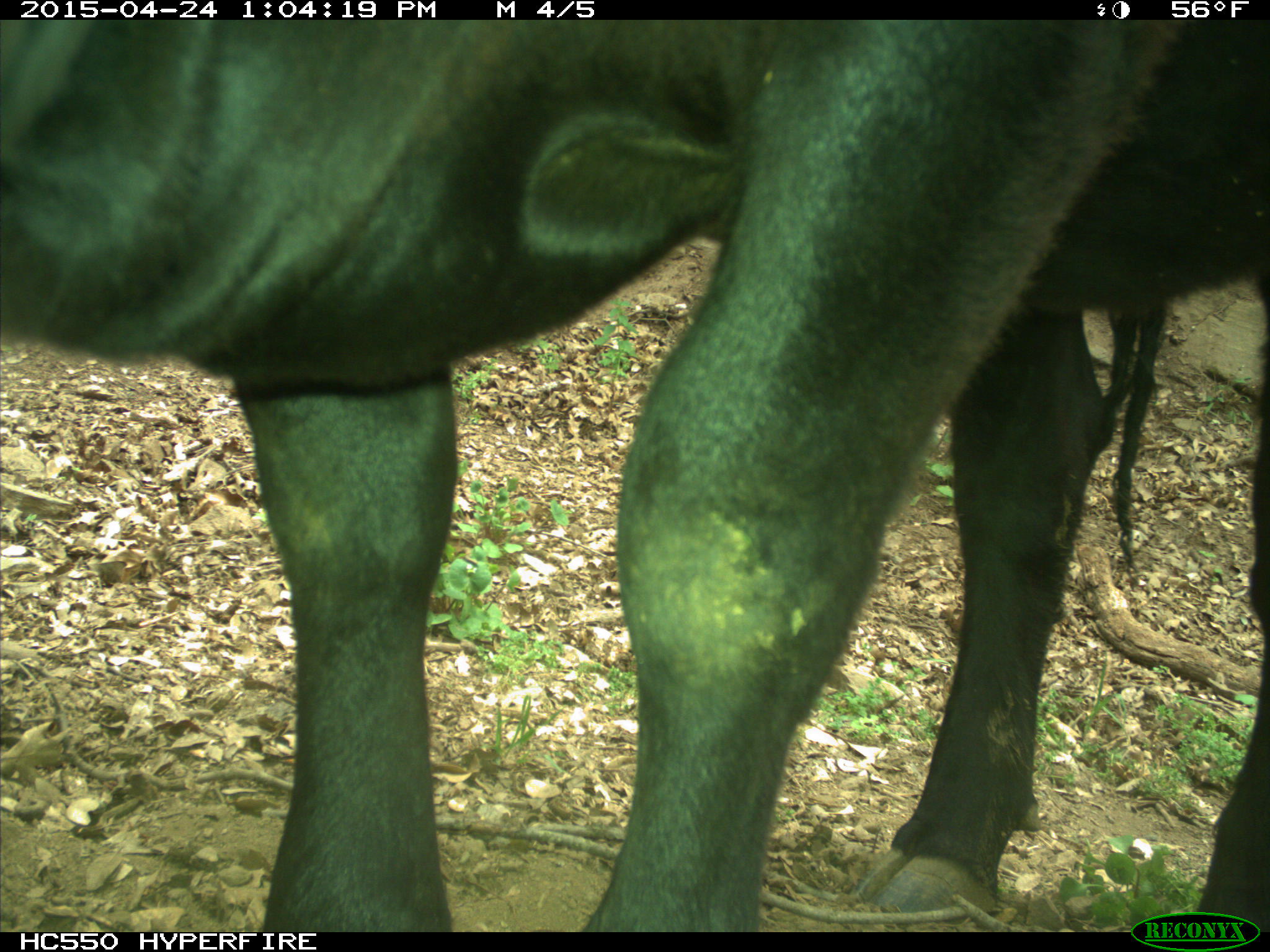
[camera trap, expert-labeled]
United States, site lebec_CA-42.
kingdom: Animalia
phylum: Chordata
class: Mammalia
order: Artiodactyla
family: Bovidae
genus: Bos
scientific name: Bos taurus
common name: domestic cow